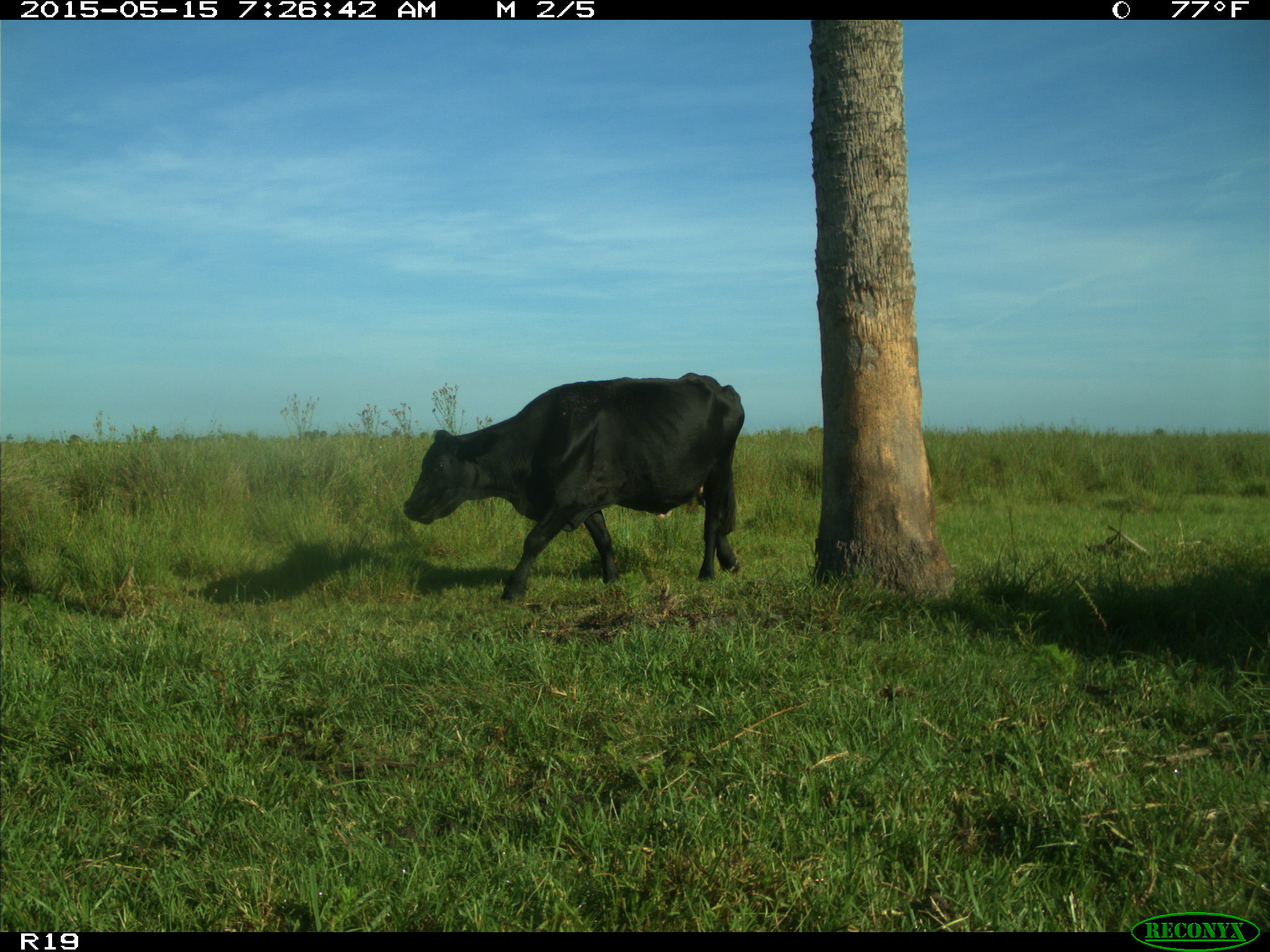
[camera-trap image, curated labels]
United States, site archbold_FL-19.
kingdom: Animalia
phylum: Chordata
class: Mammalia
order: Artiodactyla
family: Bovidae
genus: Bos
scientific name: Bos taurus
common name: domestic cow